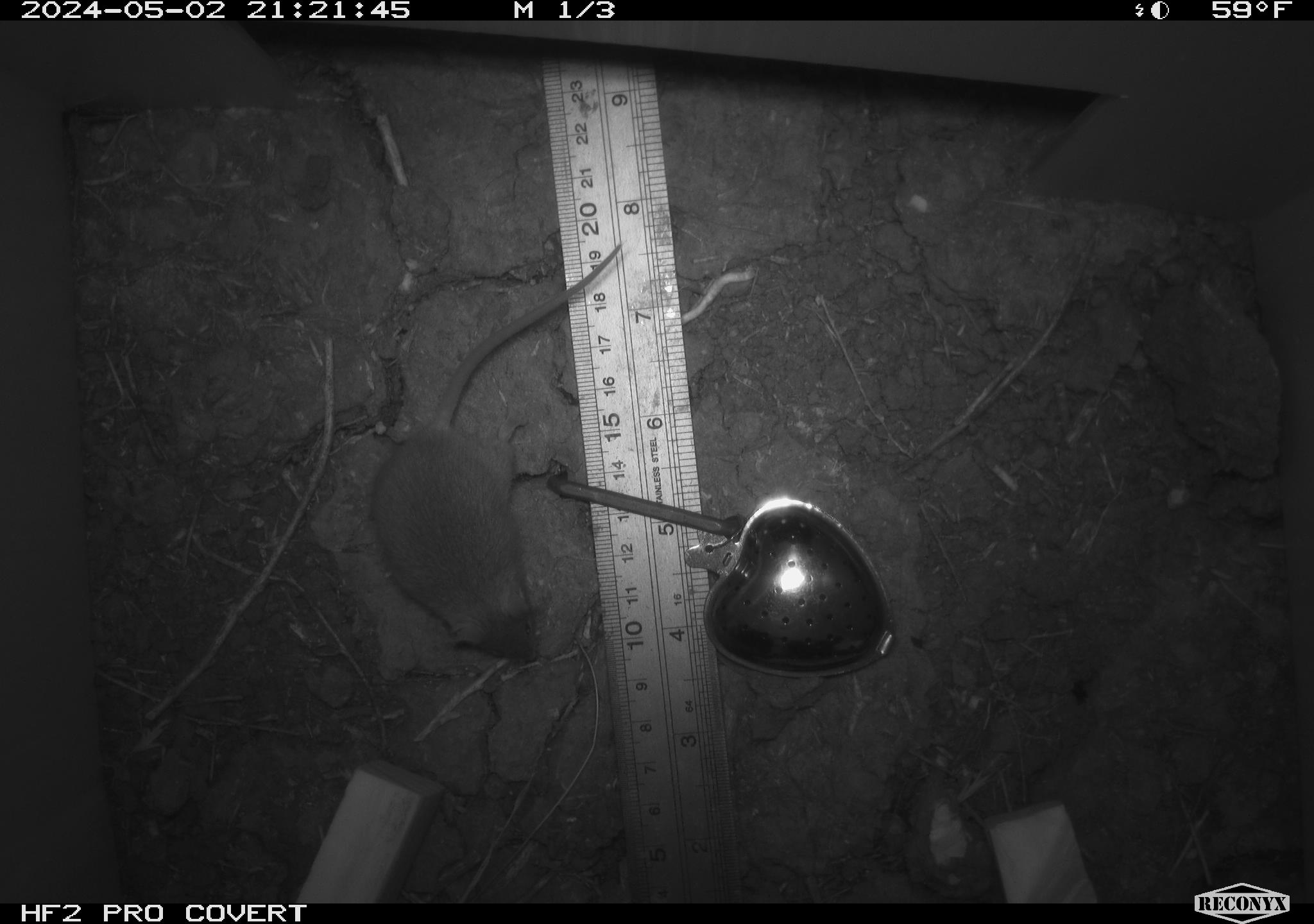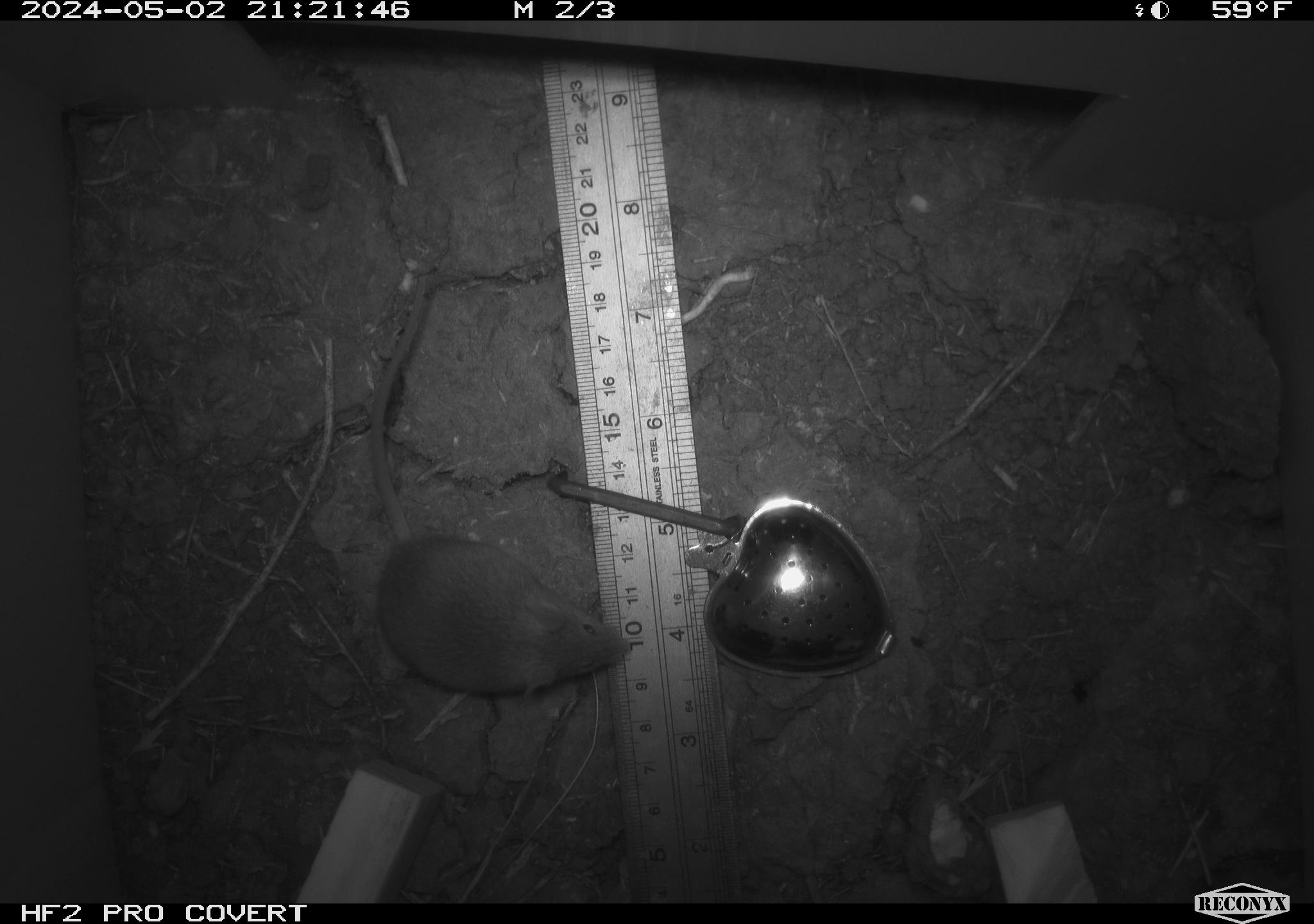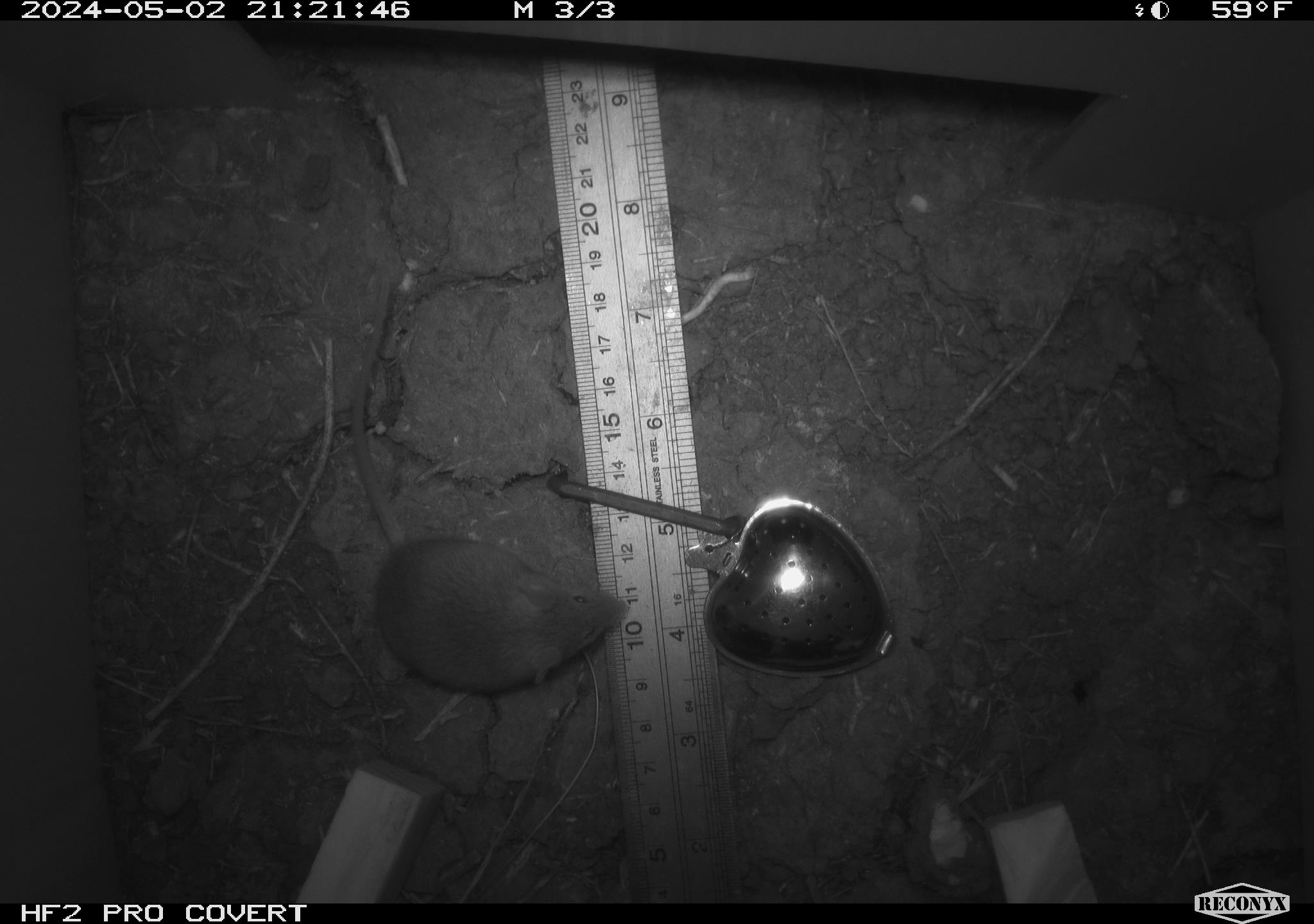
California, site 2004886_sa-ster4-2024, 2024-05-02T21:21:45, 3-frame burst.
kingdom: Animalia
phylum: Chordata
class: Mammalia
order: Rodentia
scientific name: Rodentia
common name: mouse species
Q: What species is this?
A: Mouse species (Rodentia).